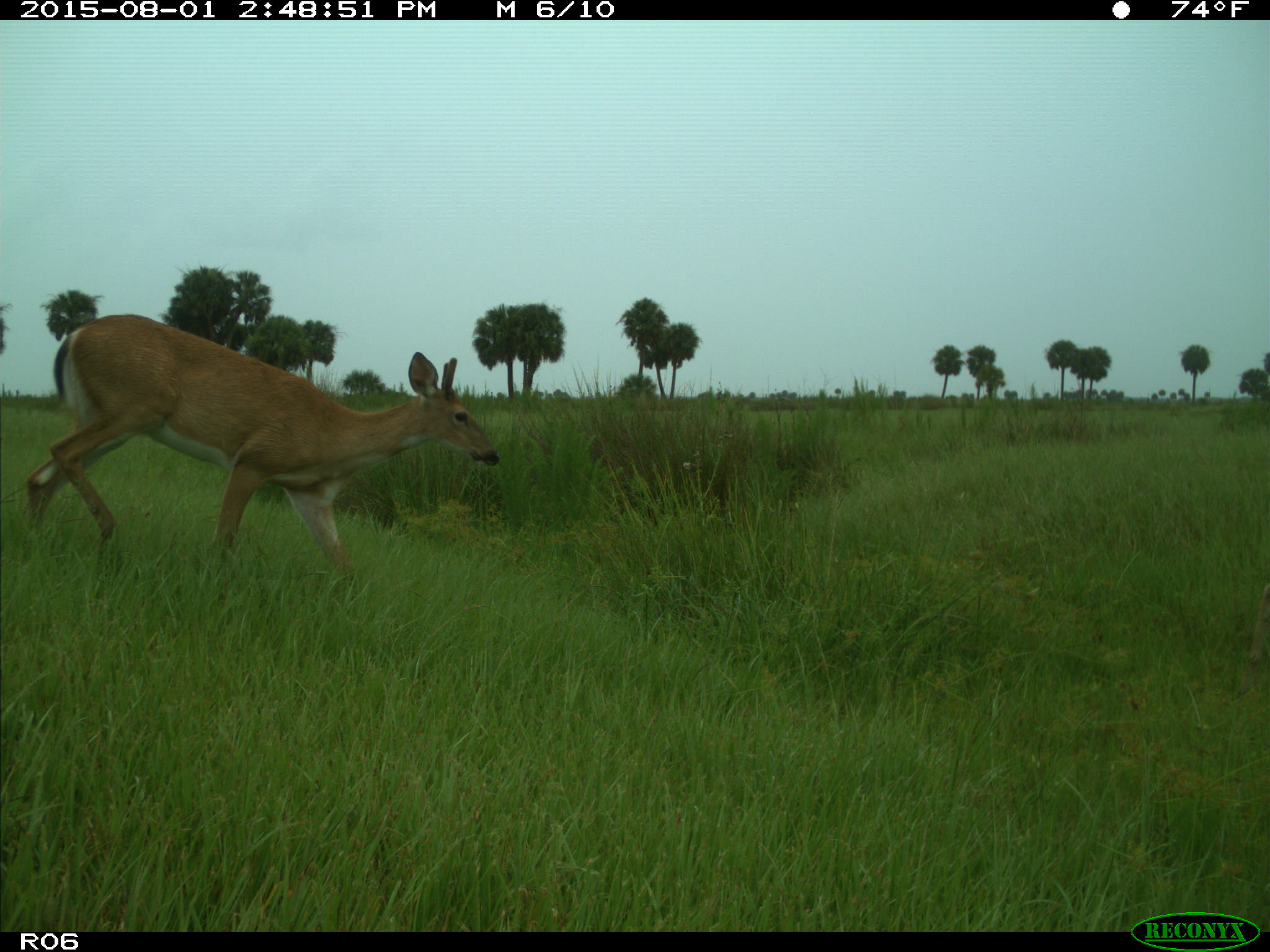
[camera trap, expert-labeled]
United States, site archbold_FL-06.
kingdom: Animalia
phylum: Chordata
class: Mammalia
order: Artiodactyla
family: Cervidae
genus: Odocoileus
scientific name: Odocoileus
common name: deer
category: unidentified deer